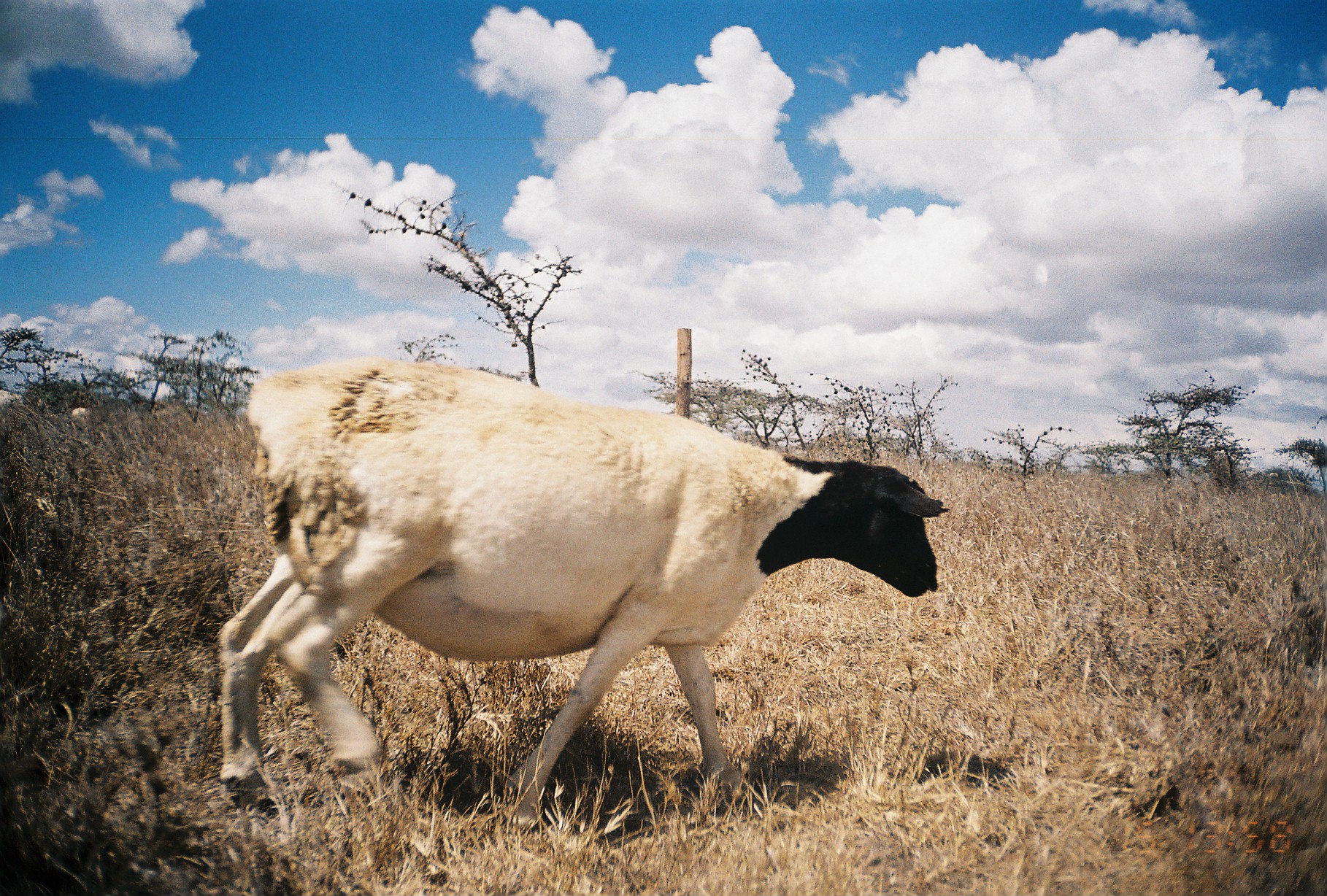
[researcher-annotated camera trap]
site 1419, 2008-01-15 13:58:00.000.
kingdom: Animalia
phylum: Chordata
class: Mammalia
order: Artiodactyla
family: Bovidae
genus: Ovis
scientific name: Ovis aries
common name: domestic sheep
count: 3